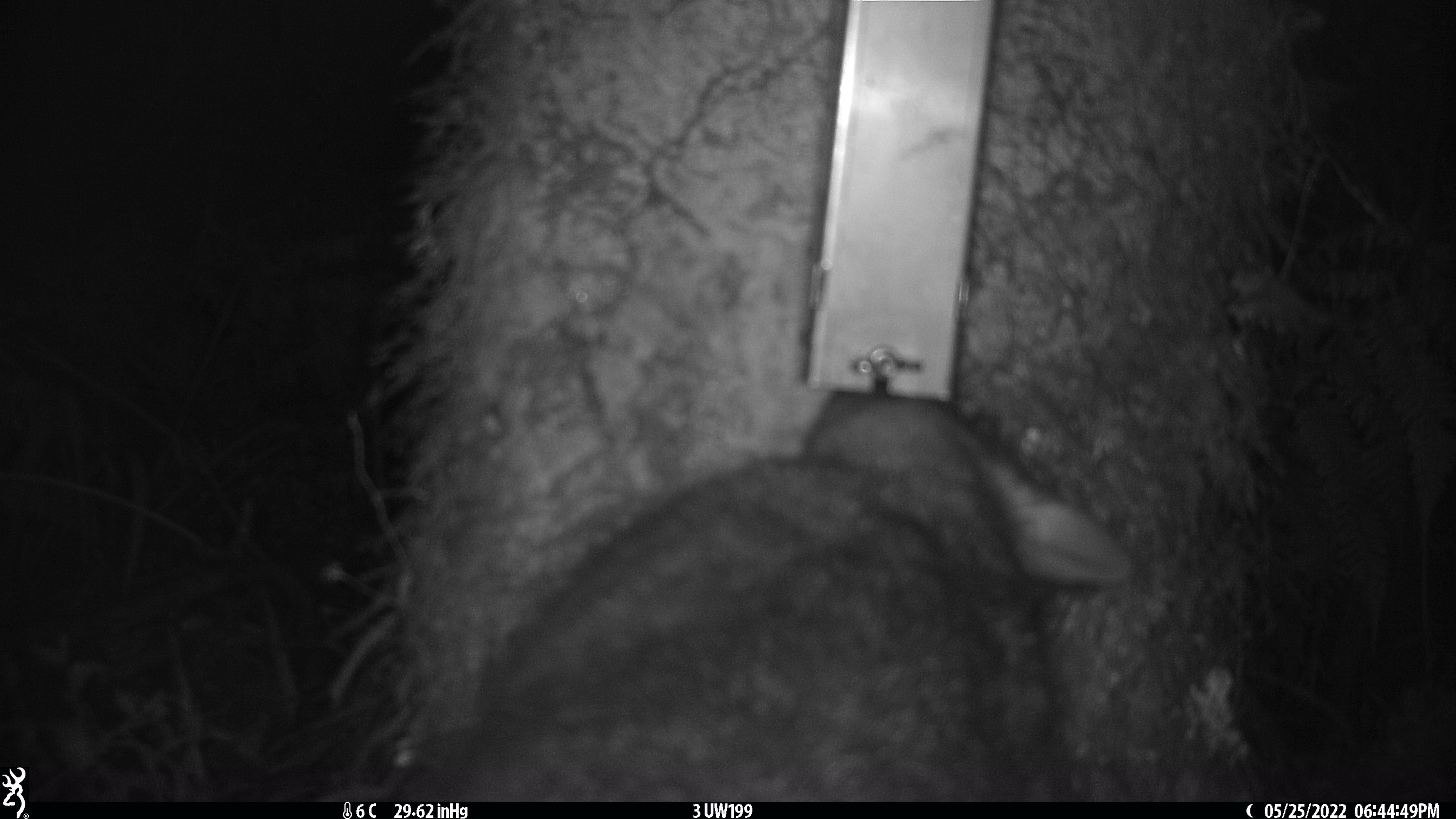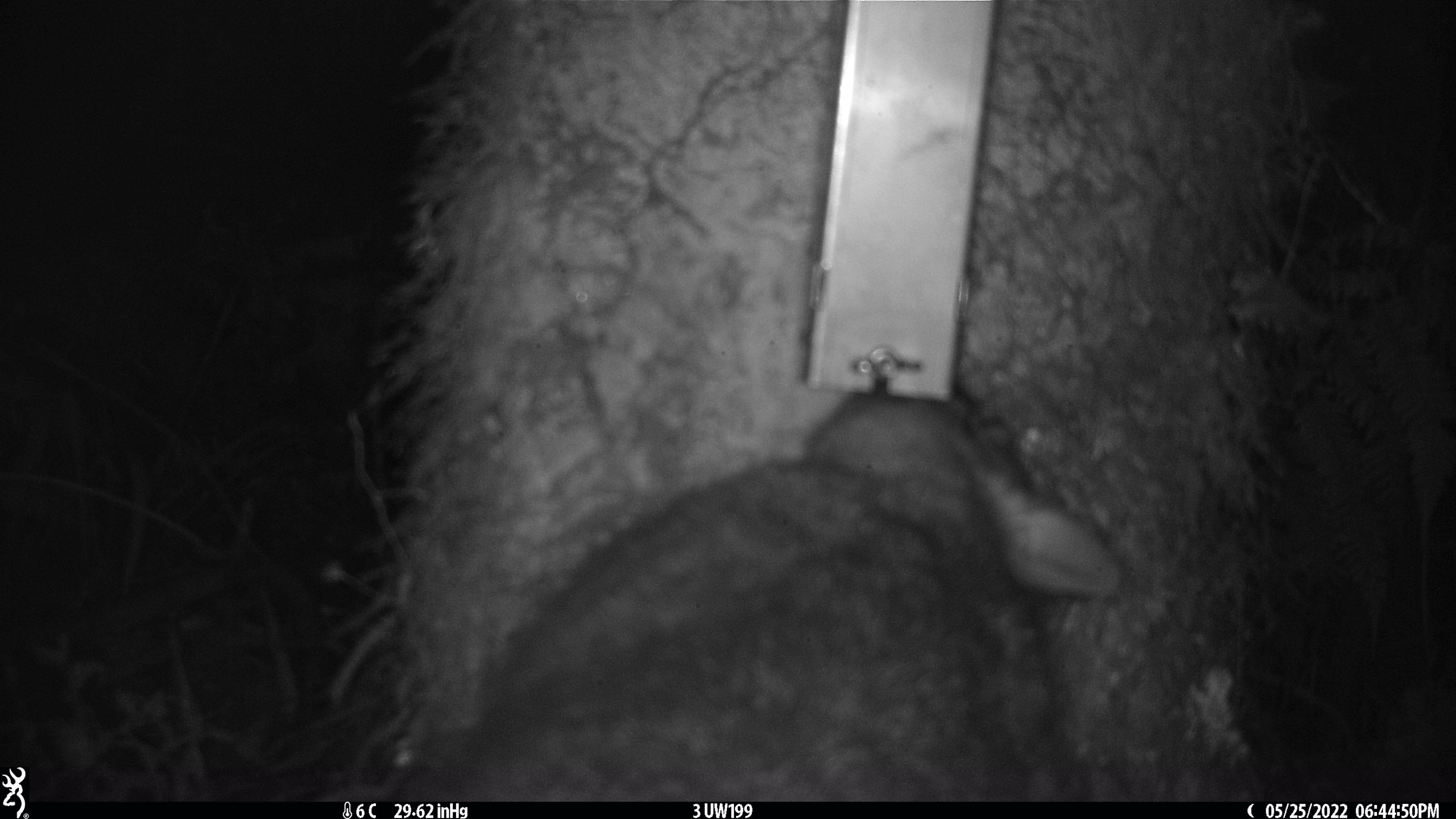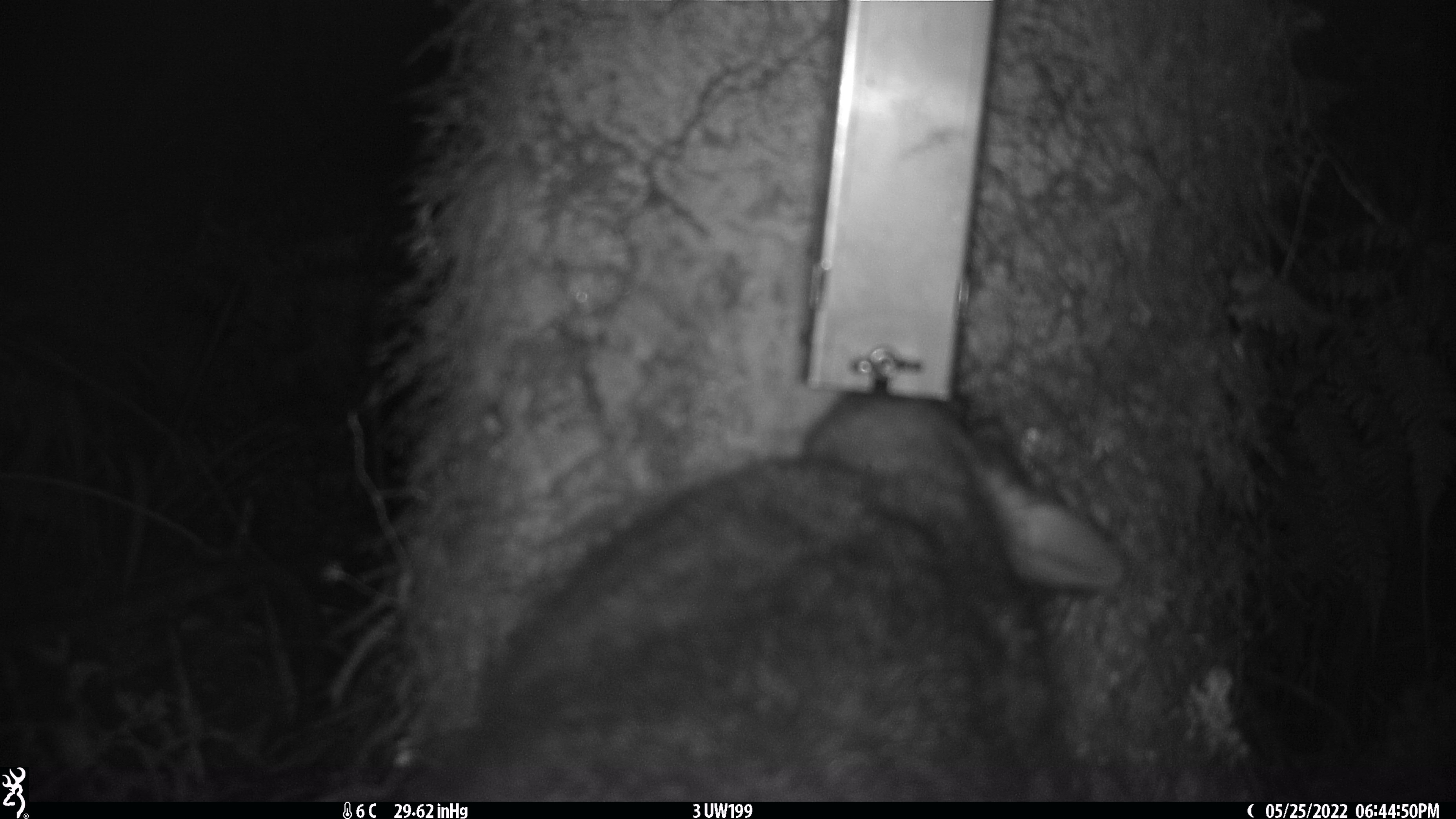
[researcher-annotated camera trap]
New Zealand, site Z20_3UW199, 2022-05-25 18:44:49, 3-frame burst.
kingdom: Animalia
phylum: Chordata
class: Mammalia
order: Diprotodontia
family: Phalangeridae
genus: Trichosurus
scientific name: Trichosurus vulpecula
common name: common brushtail possum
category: possum